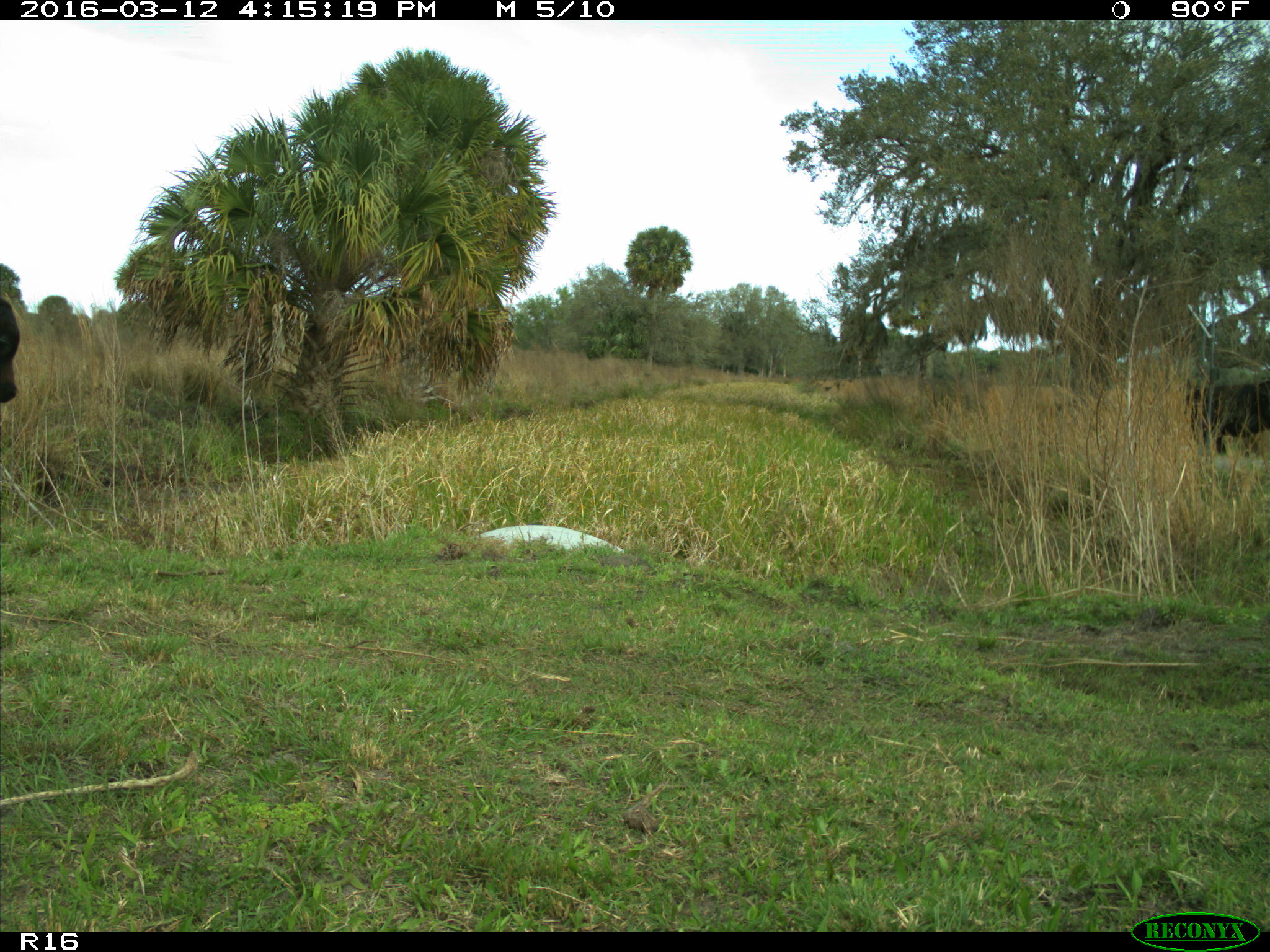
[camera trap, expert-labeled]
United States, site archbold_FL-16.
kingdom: Animalia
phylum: Chordata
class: Mammalia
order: Artiodactyla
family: Bovidae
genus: Bos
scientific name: Bos taurus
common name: domestic cow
Bos taurus (domestic cow).